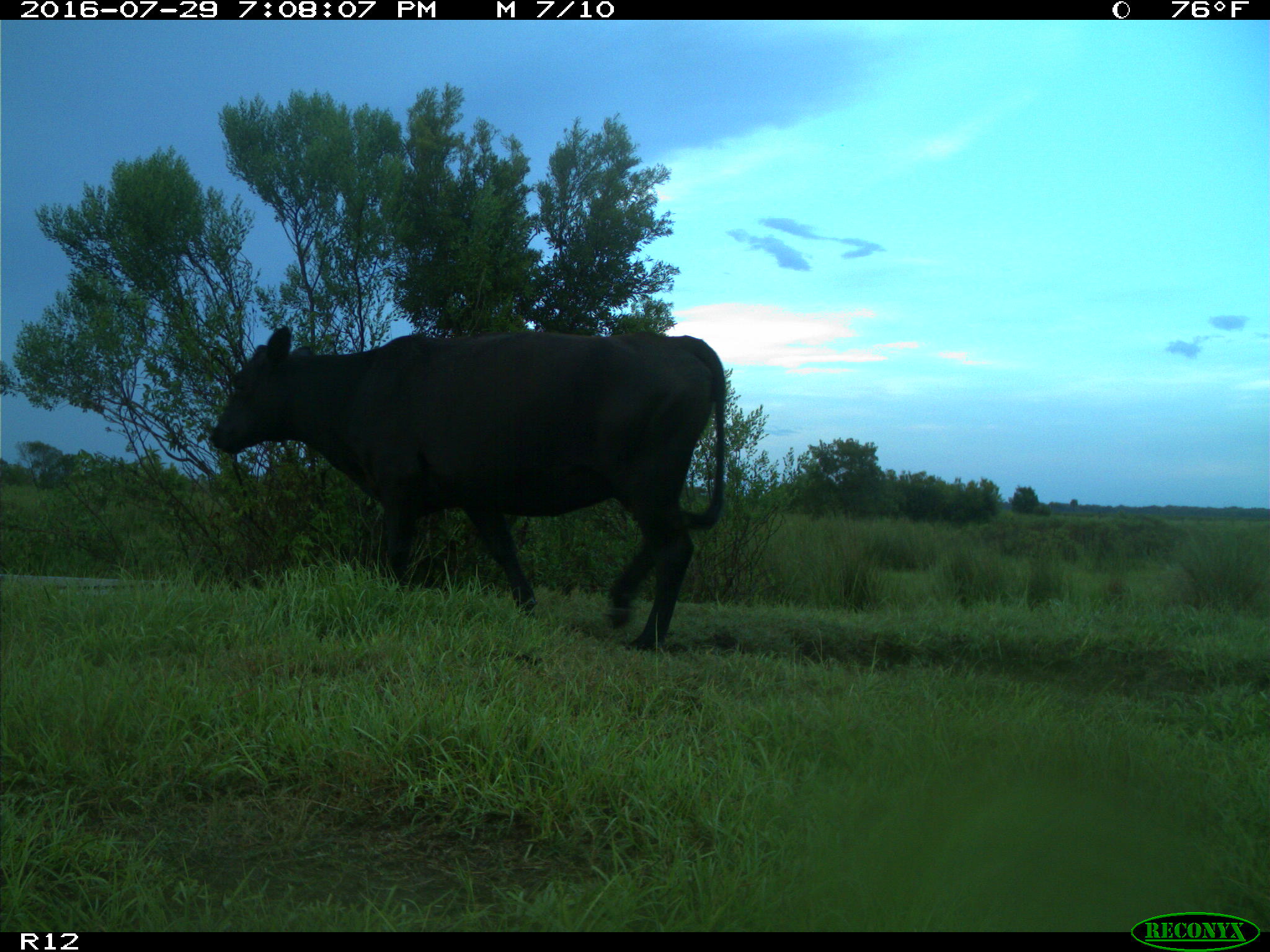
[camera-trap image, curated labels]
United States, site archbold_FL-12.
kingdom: Animalia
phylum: Chordata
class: Mammalia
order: Artiodactyla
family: Bovidae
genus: Bos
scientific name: Bos taurus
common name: domestic cow